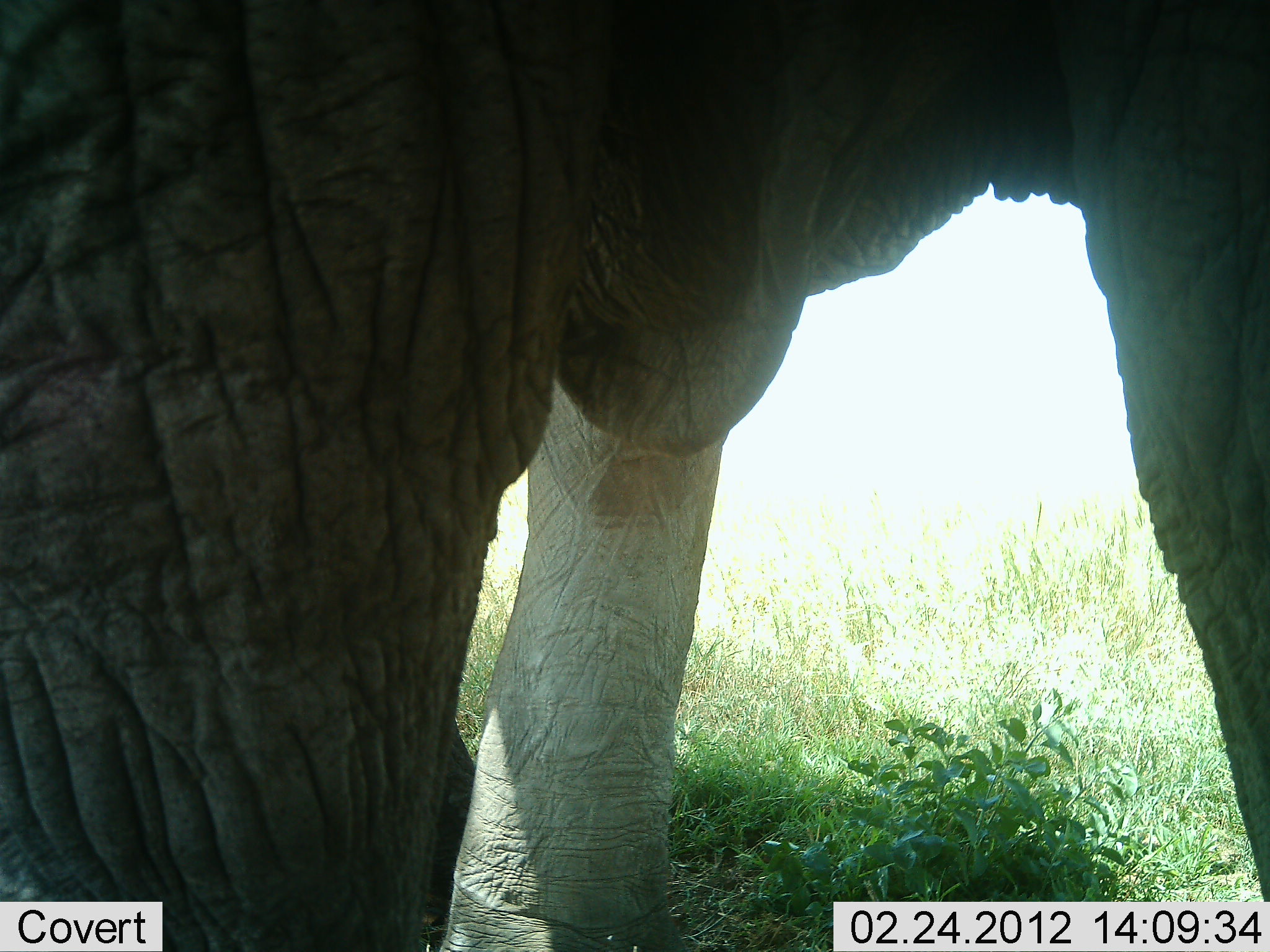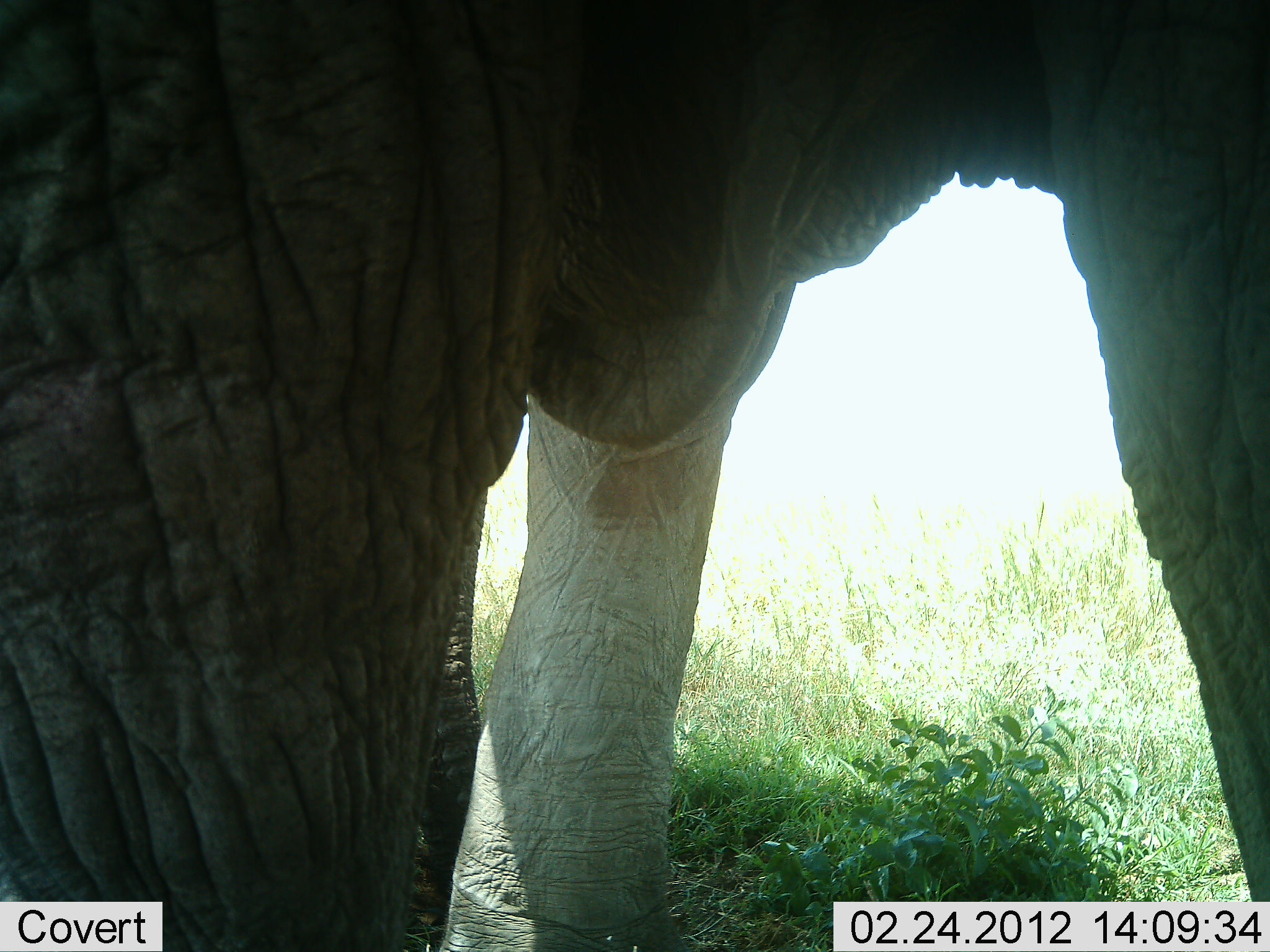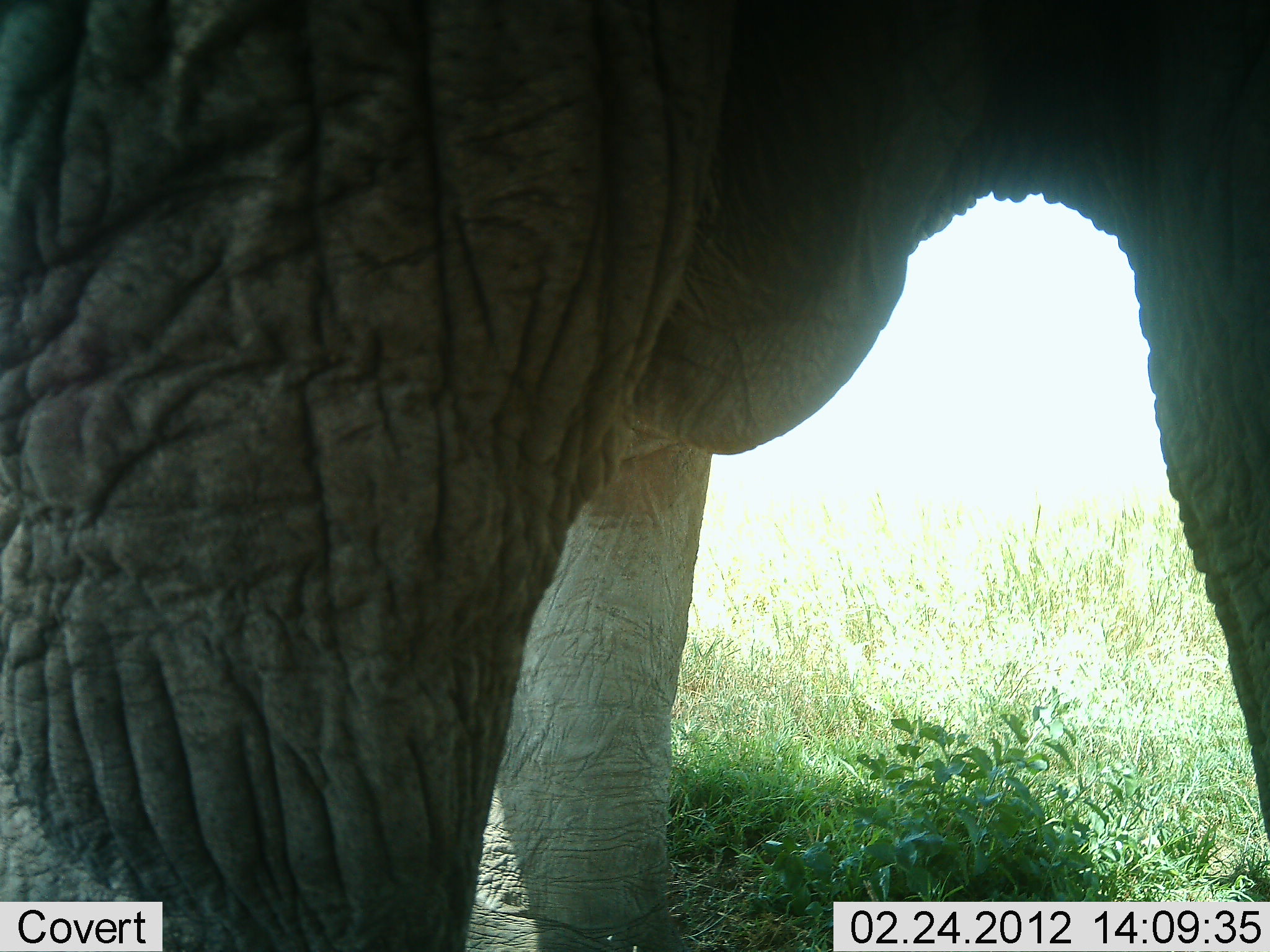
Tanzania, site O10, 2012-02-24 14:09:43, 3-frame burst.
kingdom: Animalia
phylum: Chordata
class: Mammalia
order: Proboscidea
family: Elephantidae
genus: Loxodonta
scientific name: Loxodonta africana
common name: african bush elephant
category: elephant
Elephant (african bush elephant) (Loxodonta africana), count 1. Behavior (volunteer vote fractions): standing 90%, resting 0%, moving 10%, interacting 0%. Young present (vote fraction): 0%. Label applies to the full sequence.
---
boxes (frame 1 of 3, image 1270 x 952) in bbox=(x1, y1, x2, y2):
animal: bbox=(0, 0, 1270, 952)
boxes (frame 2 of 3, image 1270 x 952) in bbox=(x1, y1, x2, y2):
animal: bbox=(0, 0, 1270, 952)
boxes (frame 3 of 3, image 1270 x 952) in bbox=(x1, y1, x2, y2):
animal: bbox=(0, 0, 1270, 952)